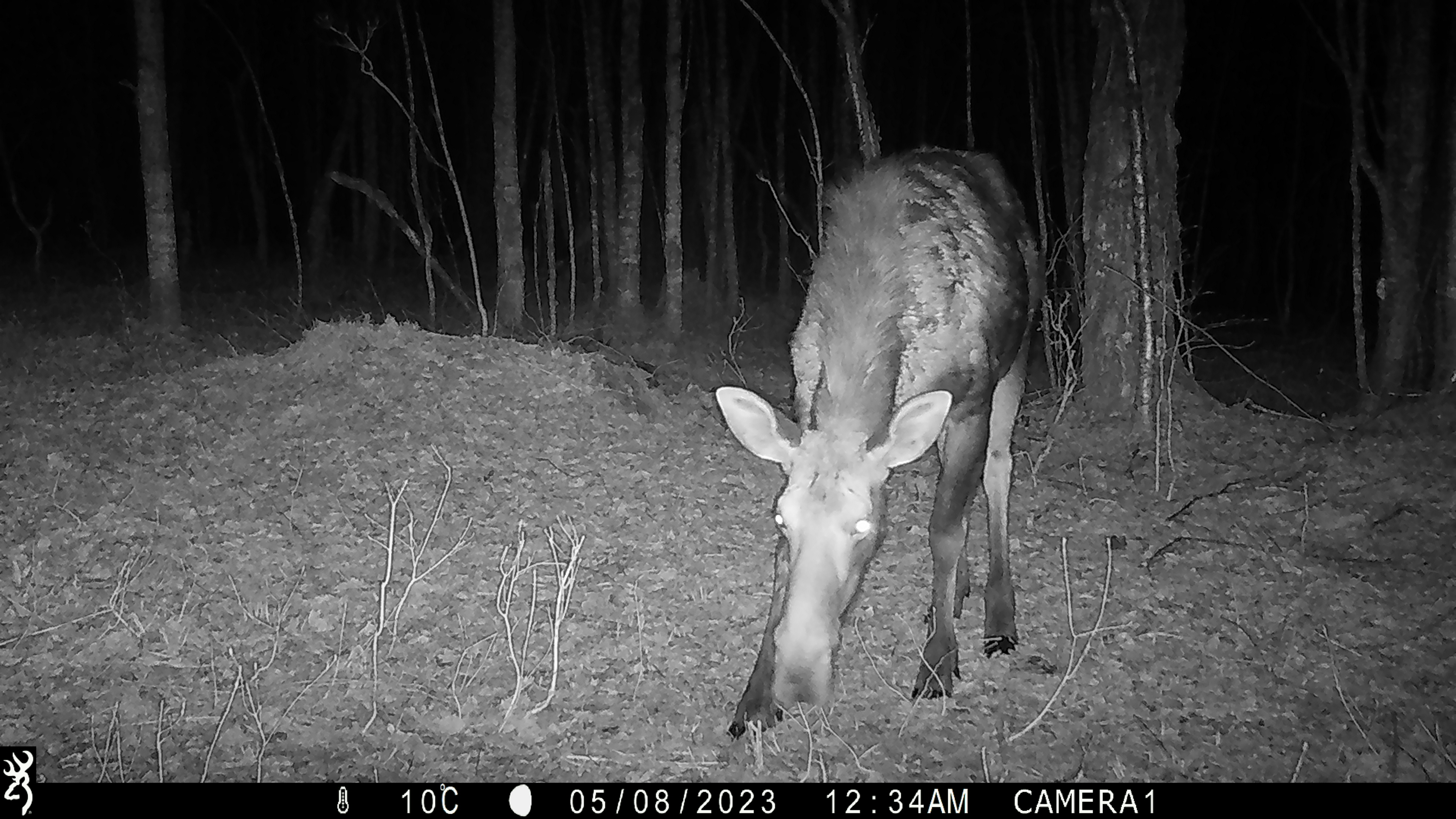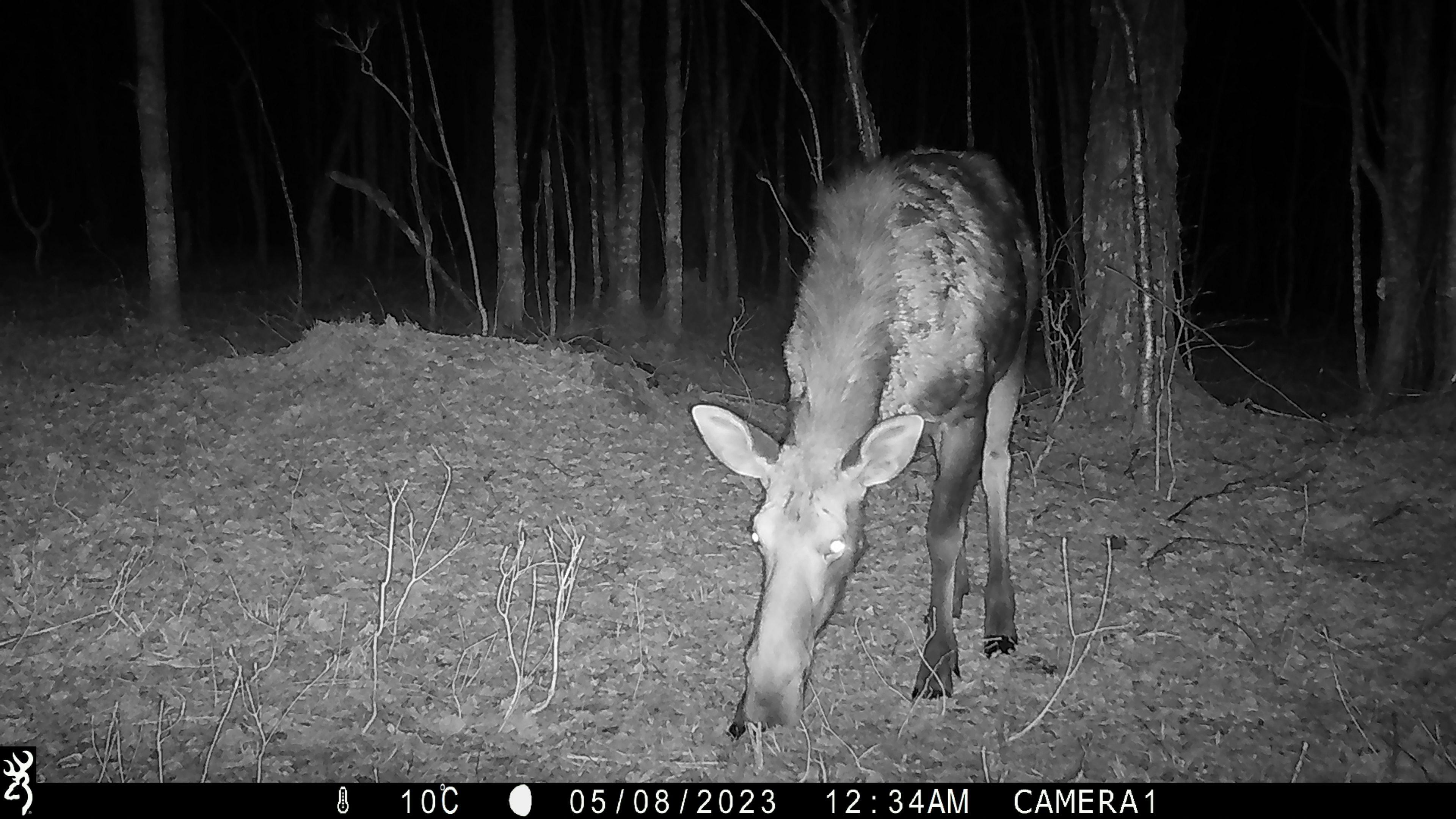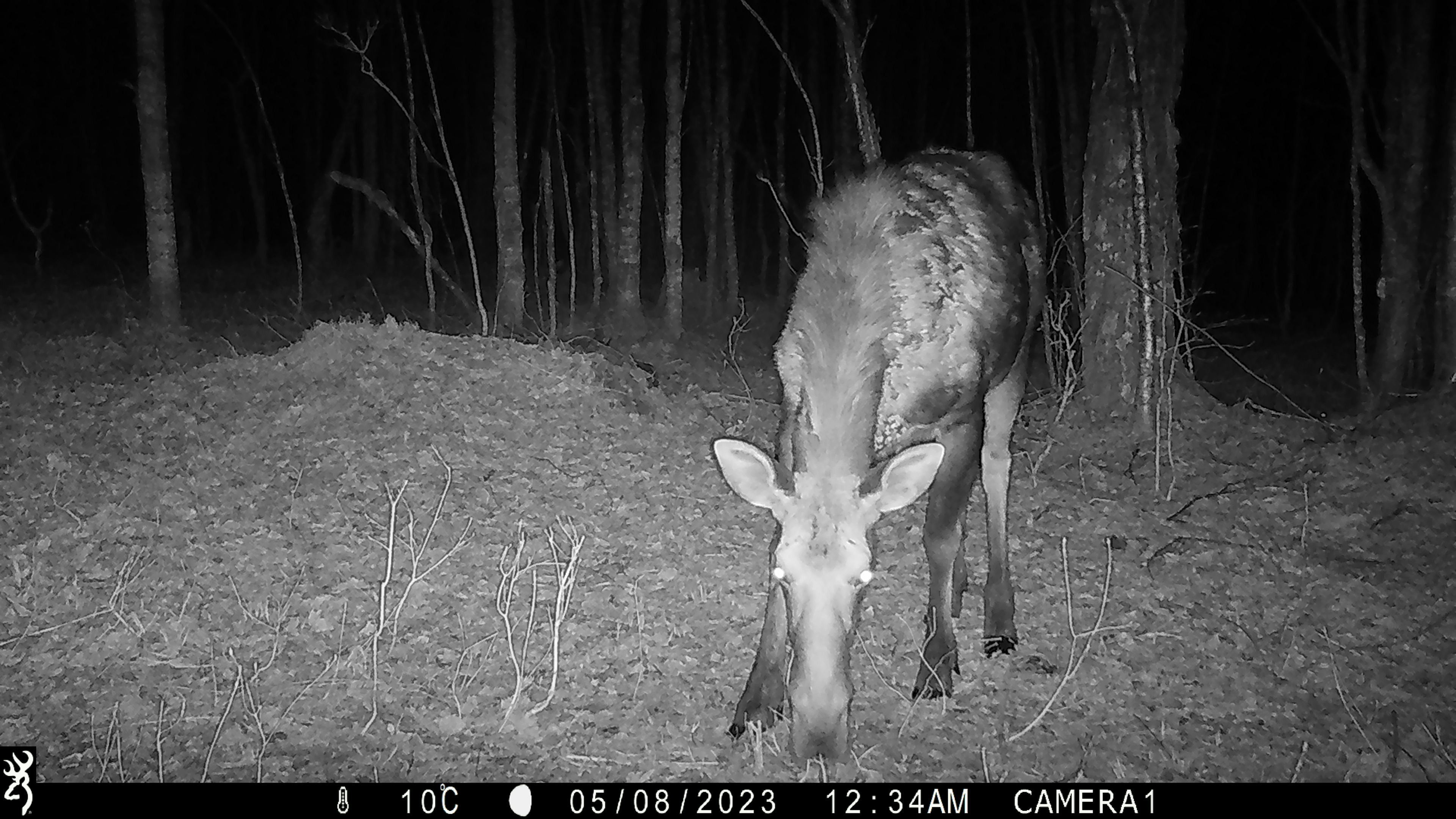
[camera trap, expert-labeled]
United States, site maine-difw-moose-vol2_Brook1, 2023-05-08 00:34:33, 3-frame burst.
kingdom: Animalia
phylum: Chordata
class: Mammalia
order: Artiodactyla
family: Cervidae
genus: Alces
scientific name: Alces alces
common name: moose